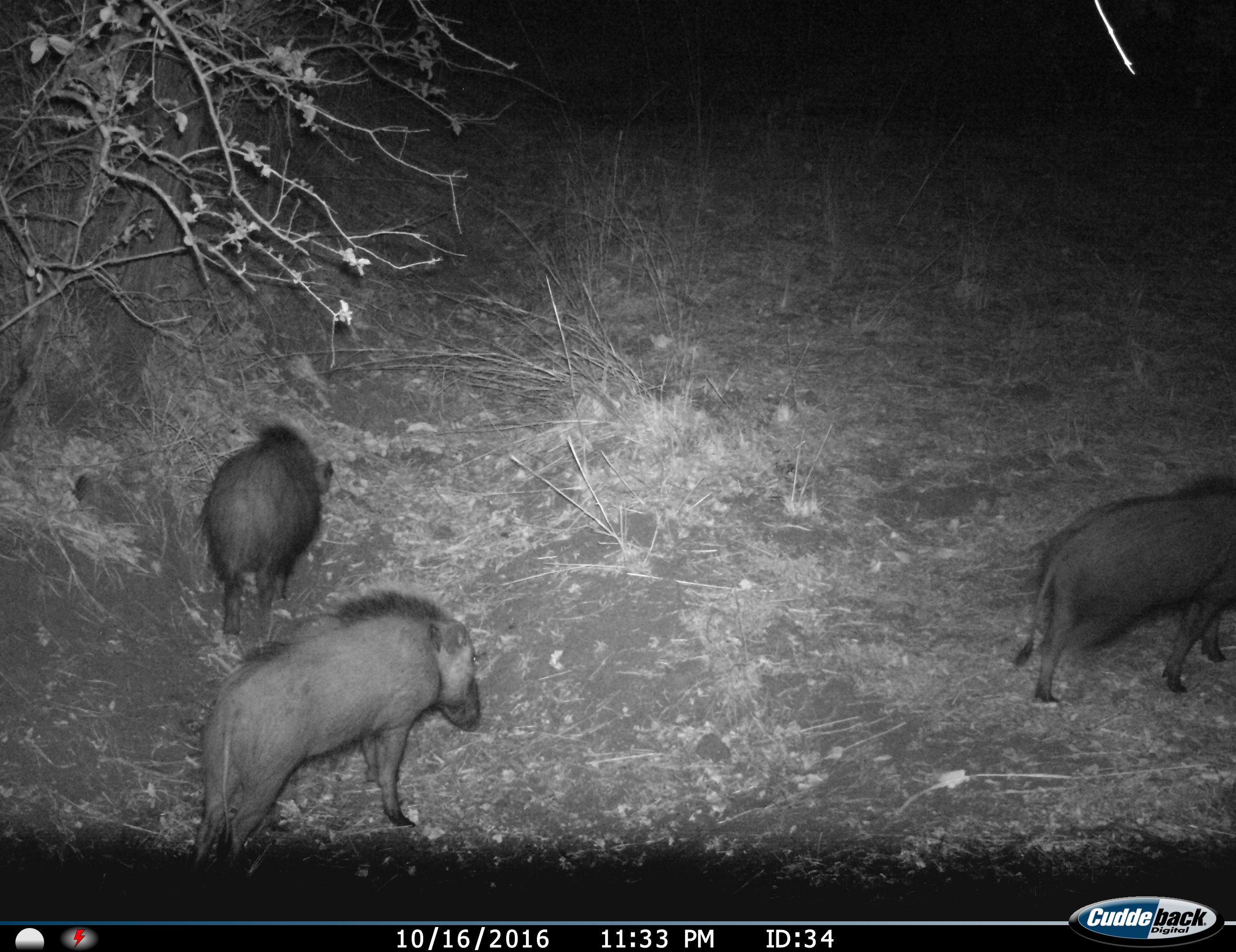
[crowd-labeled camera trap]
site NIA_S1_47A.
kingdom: Animalia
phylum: Chordata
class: Mammalia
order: Artiodactyla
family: Suidae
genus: Potamochoerus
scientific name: Potamochoerus larvatus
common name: bushpig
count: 3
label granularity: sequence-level